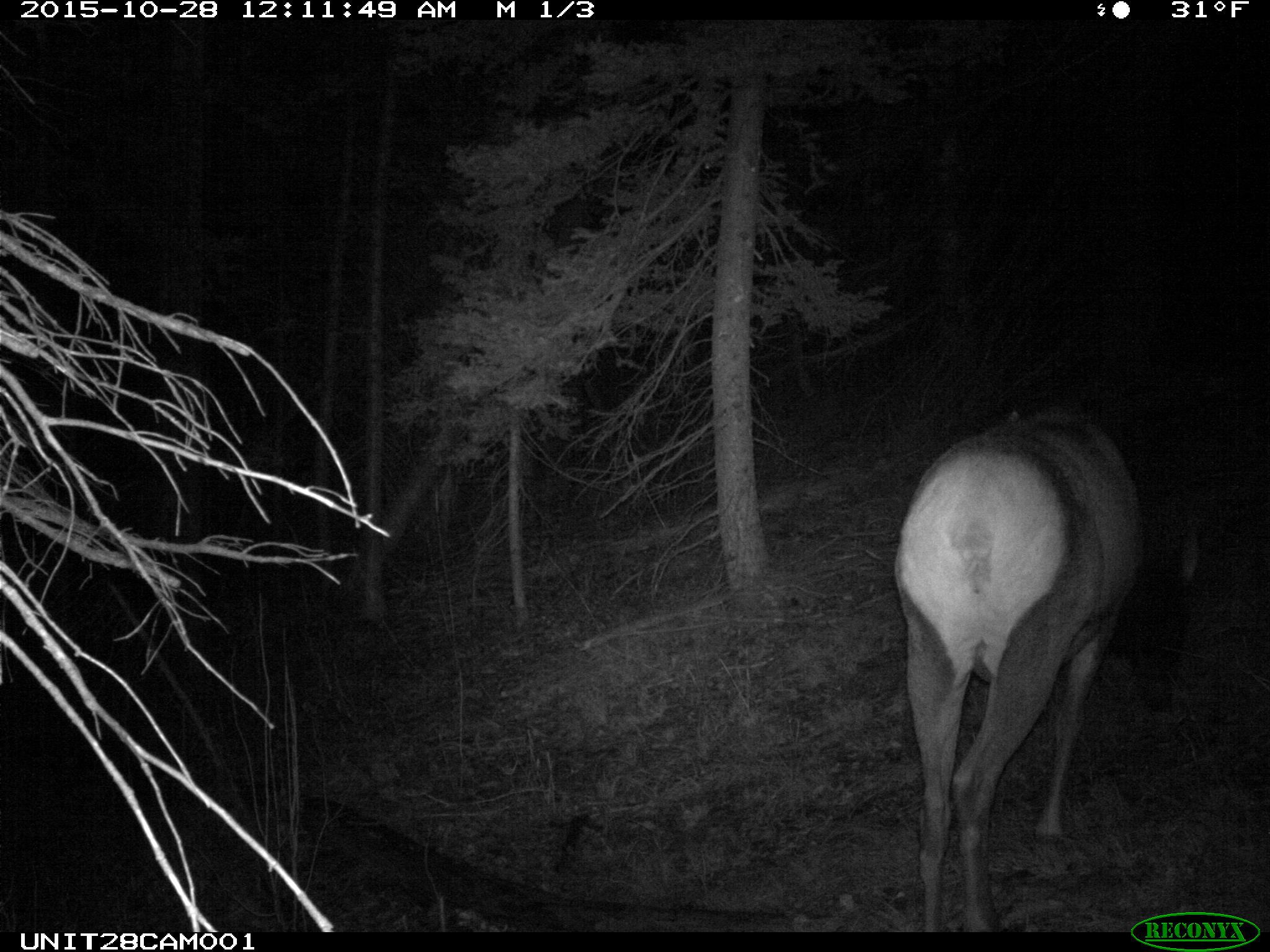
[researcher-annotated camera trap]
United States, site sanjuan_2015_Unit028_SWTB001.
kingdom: Animalia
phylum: Chordata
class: Mammalia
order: Artiodactyla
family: Cervidae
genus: Cervus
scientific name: Cervus elaphus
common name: red deer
Cervus elaphus (red deer).